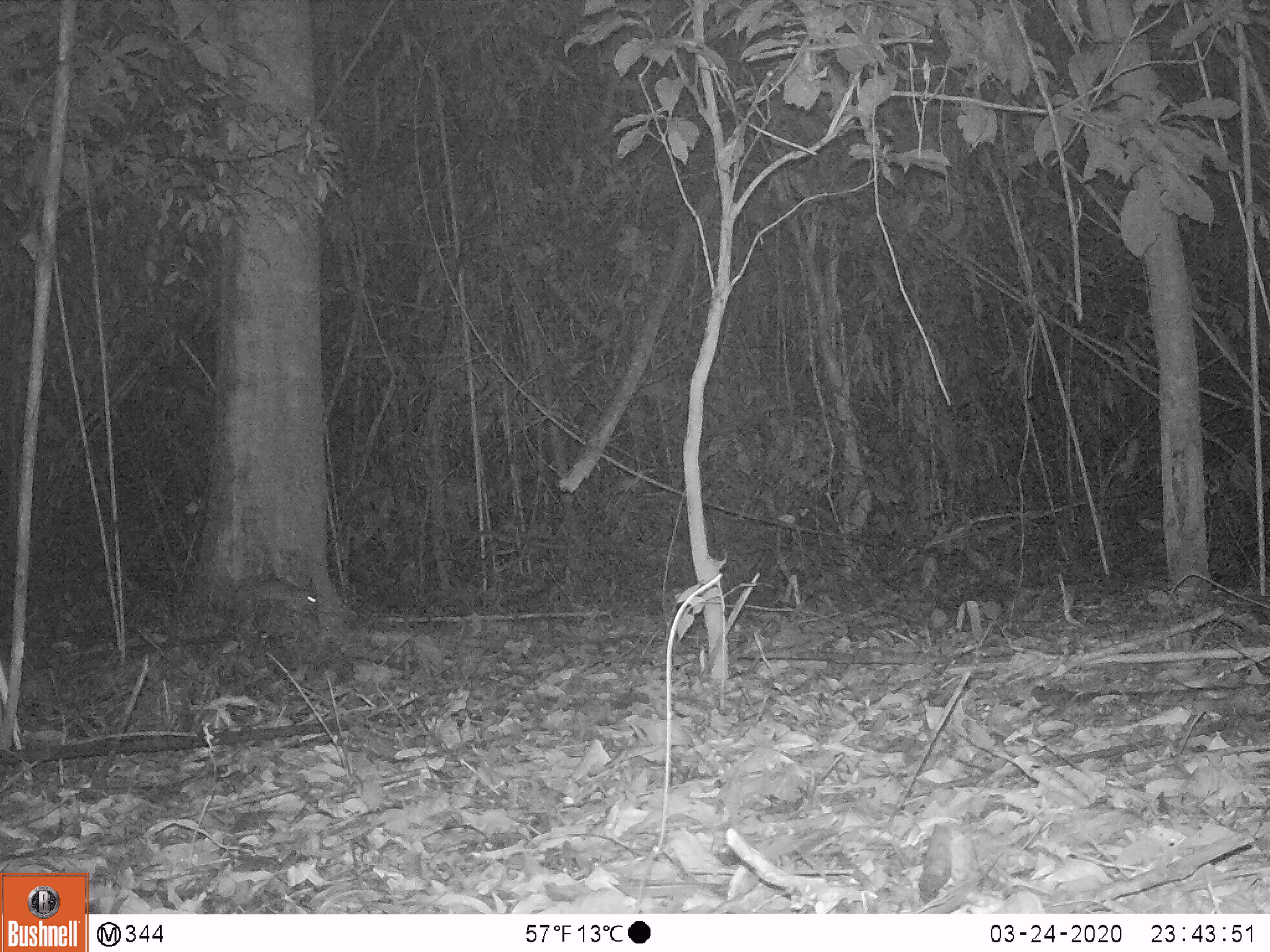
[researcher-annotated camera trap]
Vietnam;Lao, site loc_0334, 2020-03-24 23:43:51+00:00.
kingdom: Animalia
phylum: Chordata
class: Mammalia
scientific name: Mammalia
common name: mammal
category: unidentified small mammal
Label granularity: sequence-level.